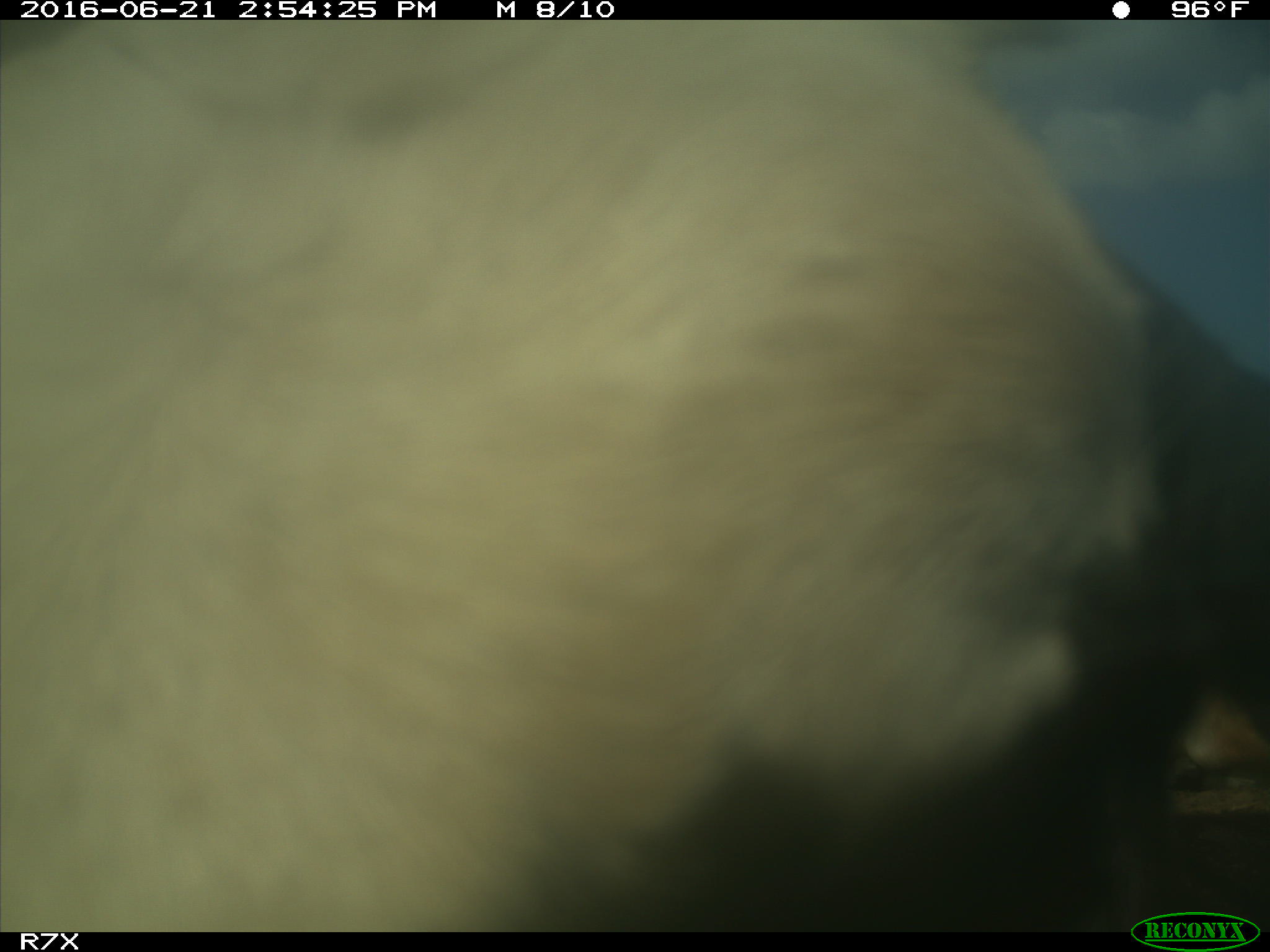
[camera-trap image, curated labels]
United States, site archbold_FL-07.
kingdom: Animalia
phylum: Chordata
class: Mammalia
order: Artiodactyla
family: Bovidae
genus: Bos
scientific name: Bos taurus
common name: domestic cow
Bos taurus (domestic cow).